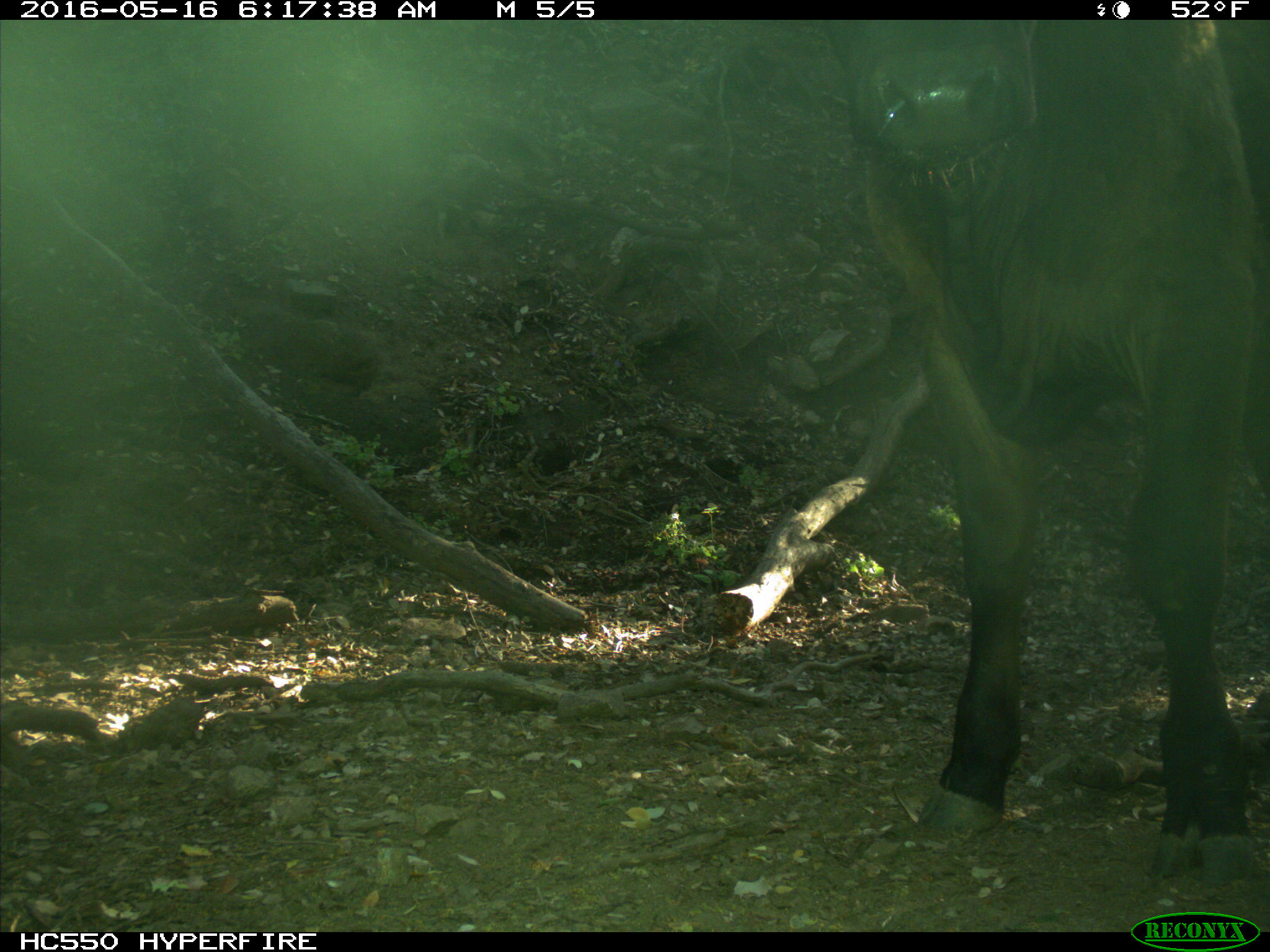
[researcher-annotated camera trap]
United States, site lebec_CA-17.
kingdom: Animalia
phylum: Chordata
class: Mammalia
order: Artiodactyla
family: Bovidae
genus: Bos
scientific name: Bos taurus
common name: domestic cow